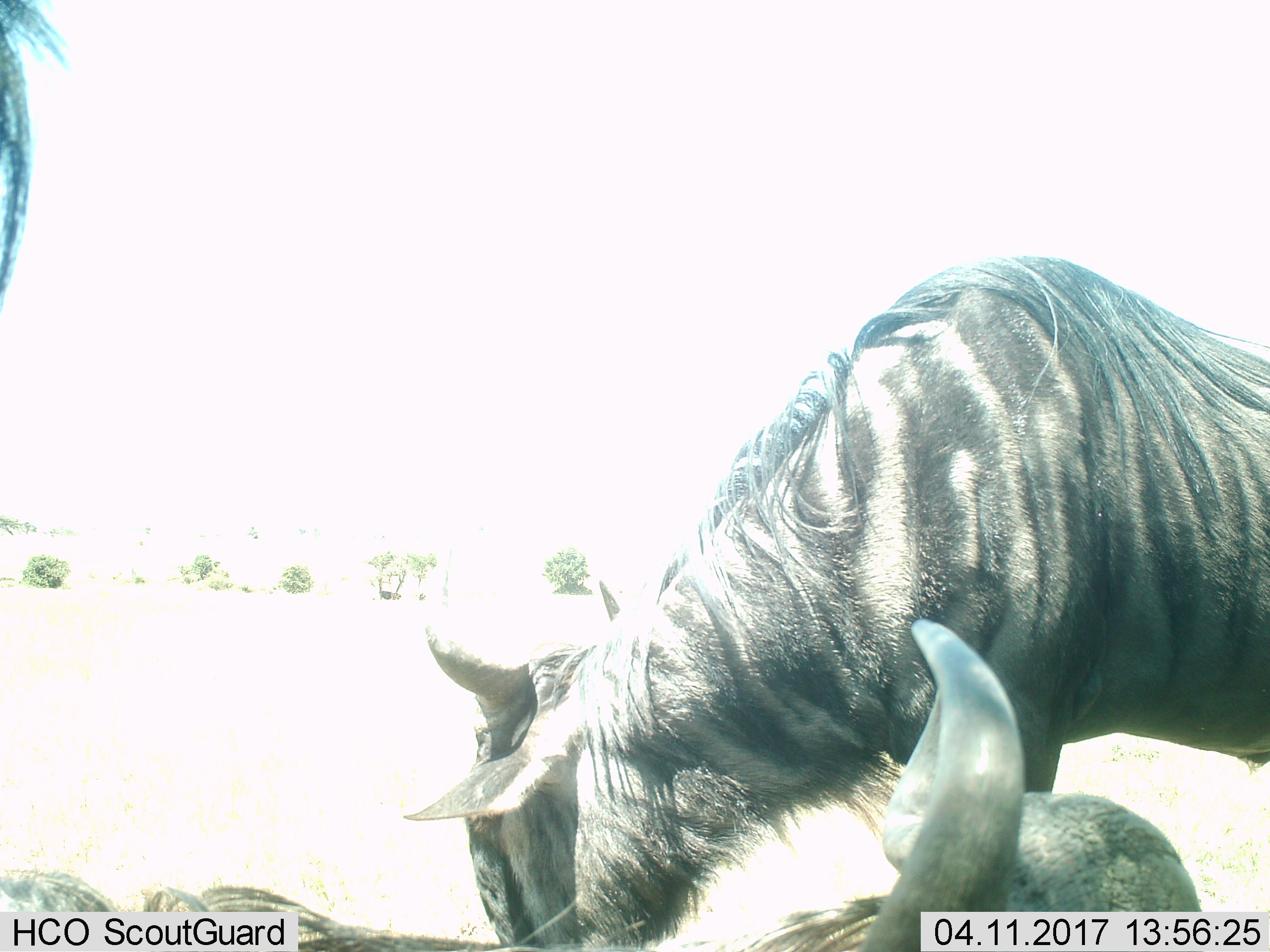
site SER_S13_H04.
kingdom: Animalia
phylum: Chordata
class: Mammalia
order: Artiodactyla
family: Bovidae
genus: Connochaetes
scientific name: Connochaetes taurinus taurinus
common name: blue wildebeest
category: wildebeestblue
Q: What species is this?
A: Wildebeestblue (blue wildebeest) (Connochaetes taurinus taurinus).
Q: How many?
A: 2.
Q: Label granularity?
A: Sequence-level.